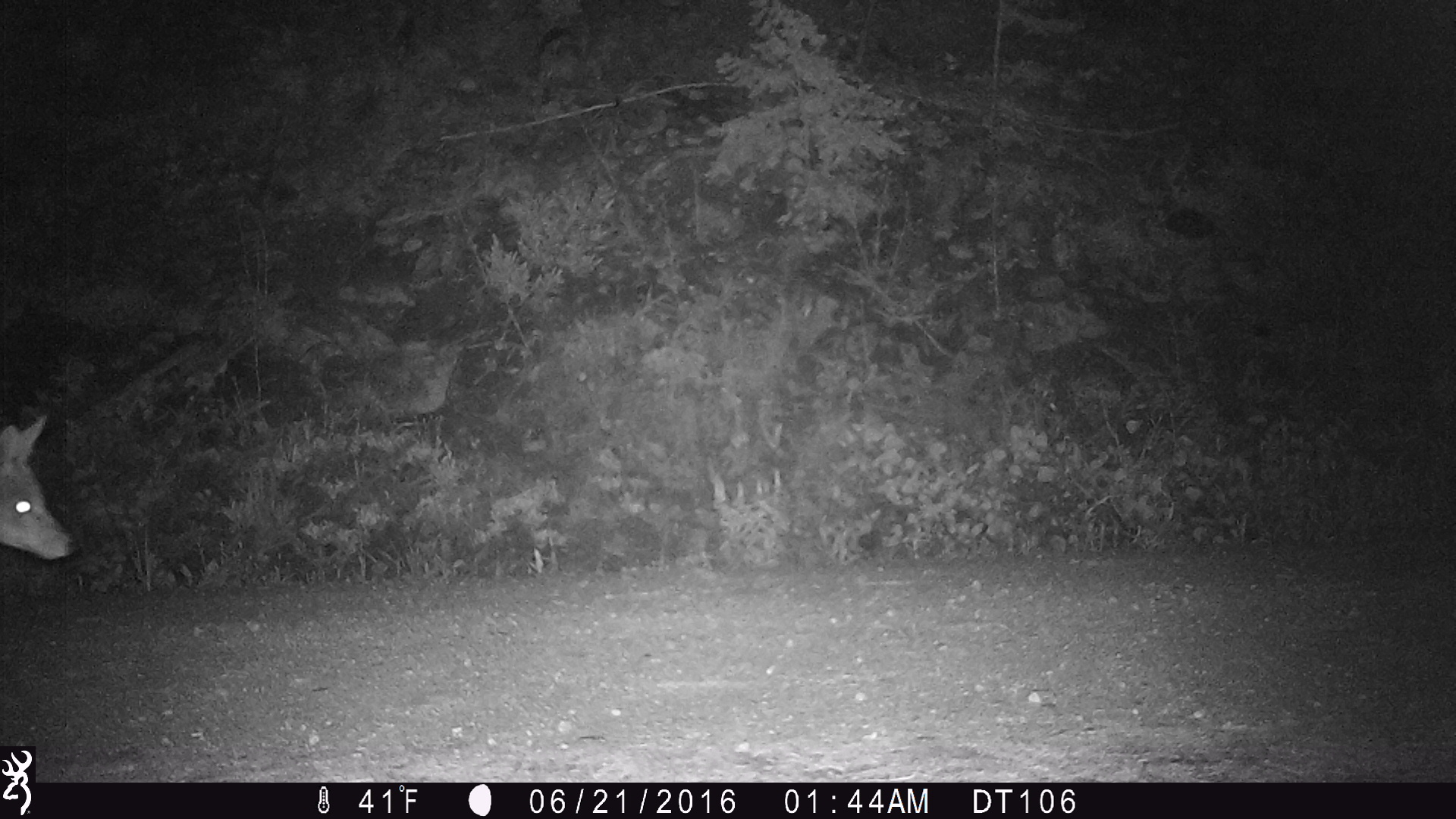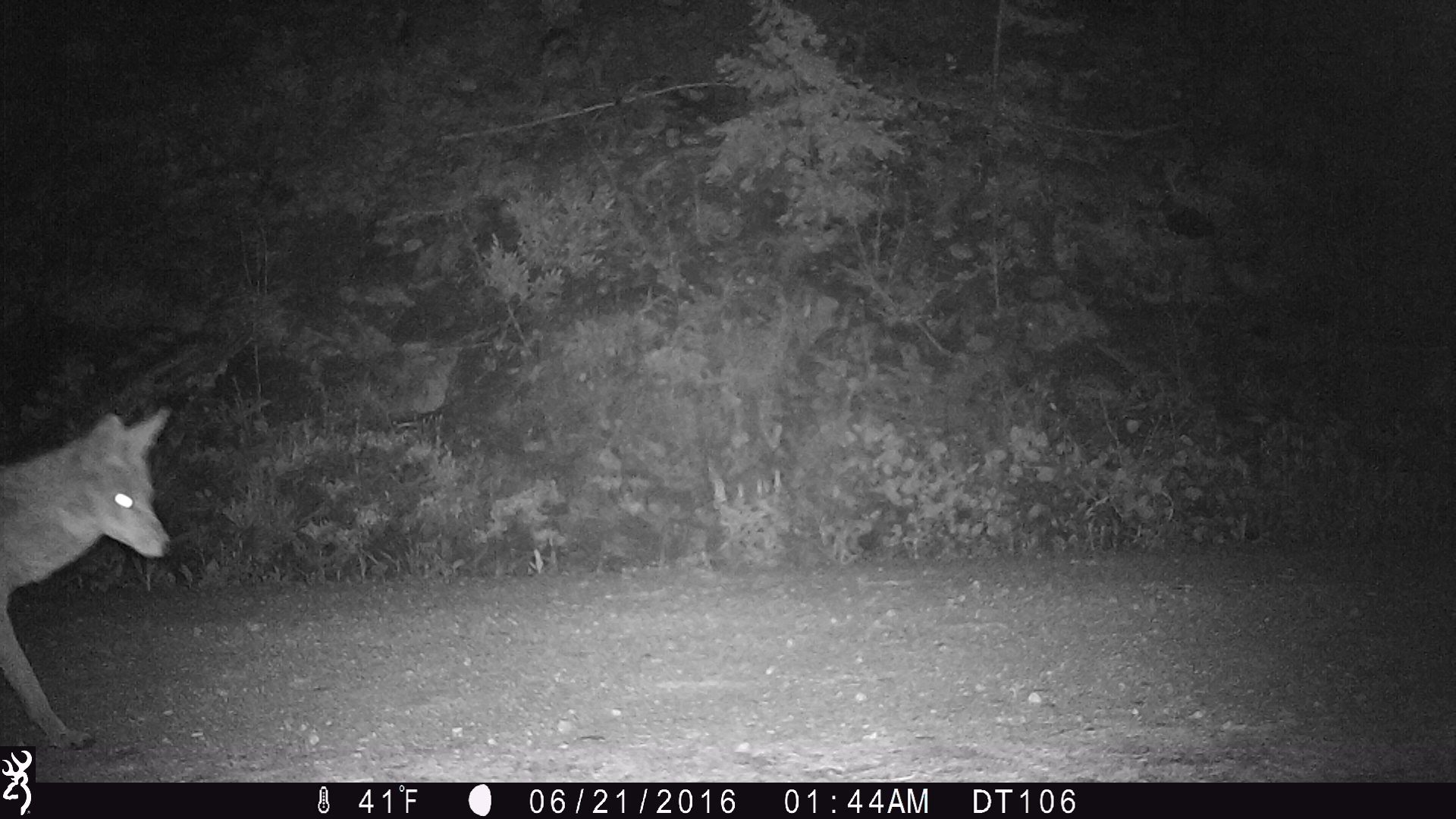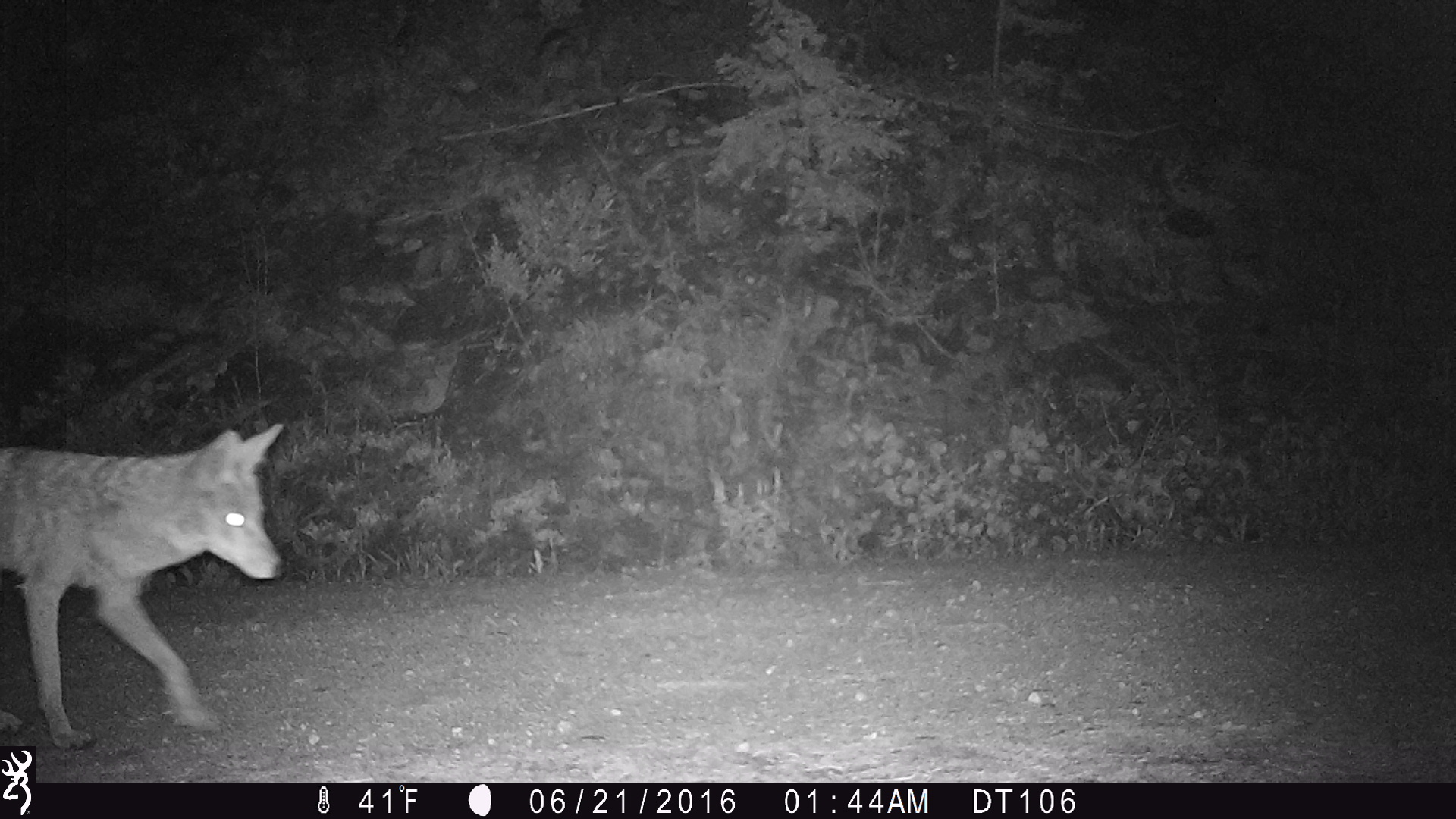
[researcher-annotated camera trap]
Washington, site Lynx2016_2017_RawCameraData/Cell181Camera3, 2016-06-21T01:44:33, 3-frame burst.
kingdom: Animalia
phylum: Chordata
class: Mammalia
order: Carnivora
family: Canidae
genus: Canis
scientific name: Canis latrans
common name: coyote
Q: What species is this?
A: Canis latrans (coyote).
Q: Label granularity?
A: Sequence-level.